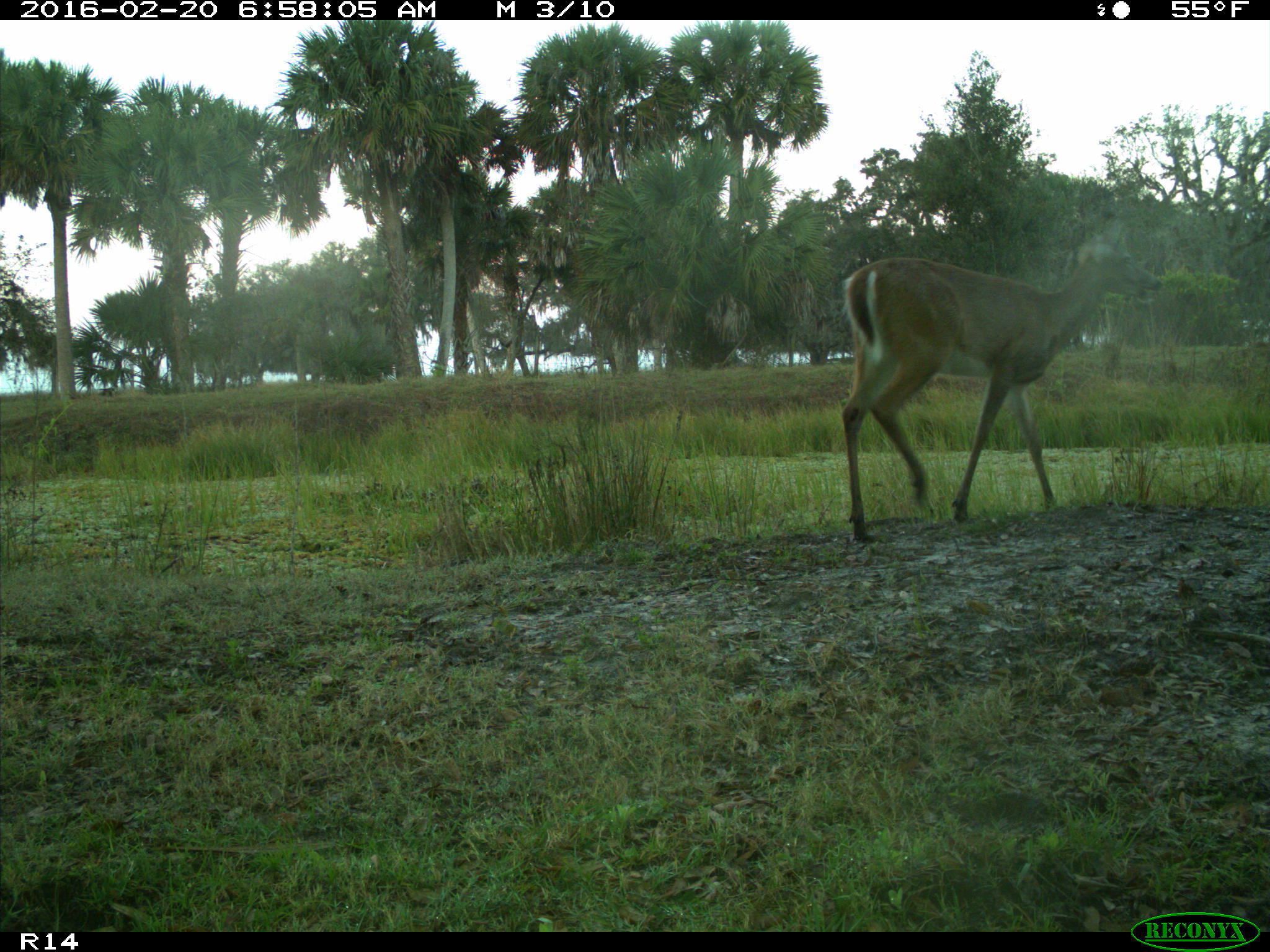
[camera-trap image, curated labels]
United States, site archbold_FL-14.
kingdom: Animalia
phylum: Chordata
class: Mammalia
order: Artiodactyla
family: Cervidae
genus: Odocoileus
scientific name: Odocoileus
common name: deer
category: unidentified deer